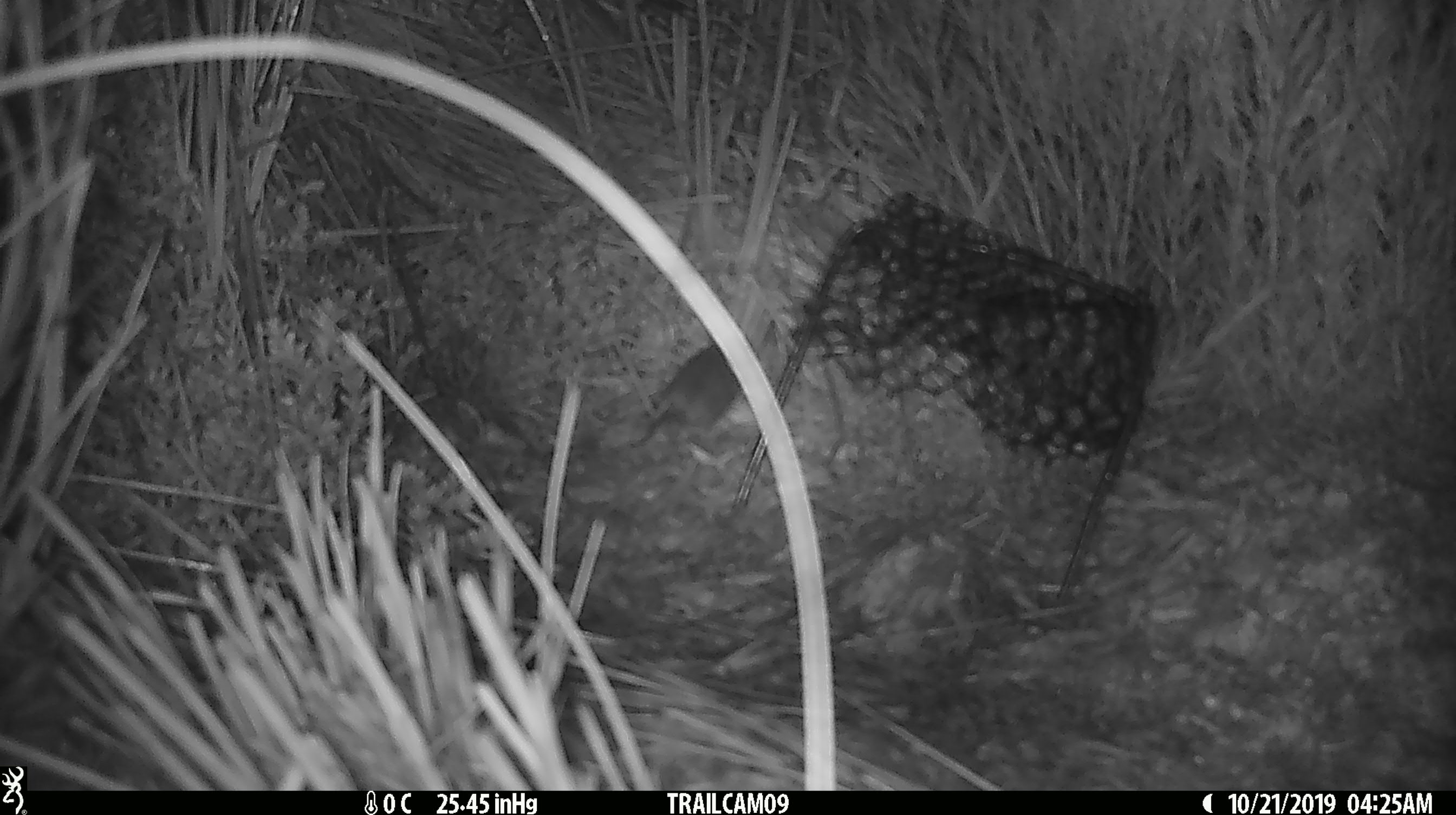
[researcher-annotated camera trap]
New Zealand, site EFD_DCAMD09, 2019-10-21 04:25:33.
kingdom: Animalia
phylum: Chordata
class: Mammalia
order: Rodentia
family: Muridae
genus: Mus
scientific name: Mus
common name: mouse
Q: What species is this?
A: Mouse (Mus).